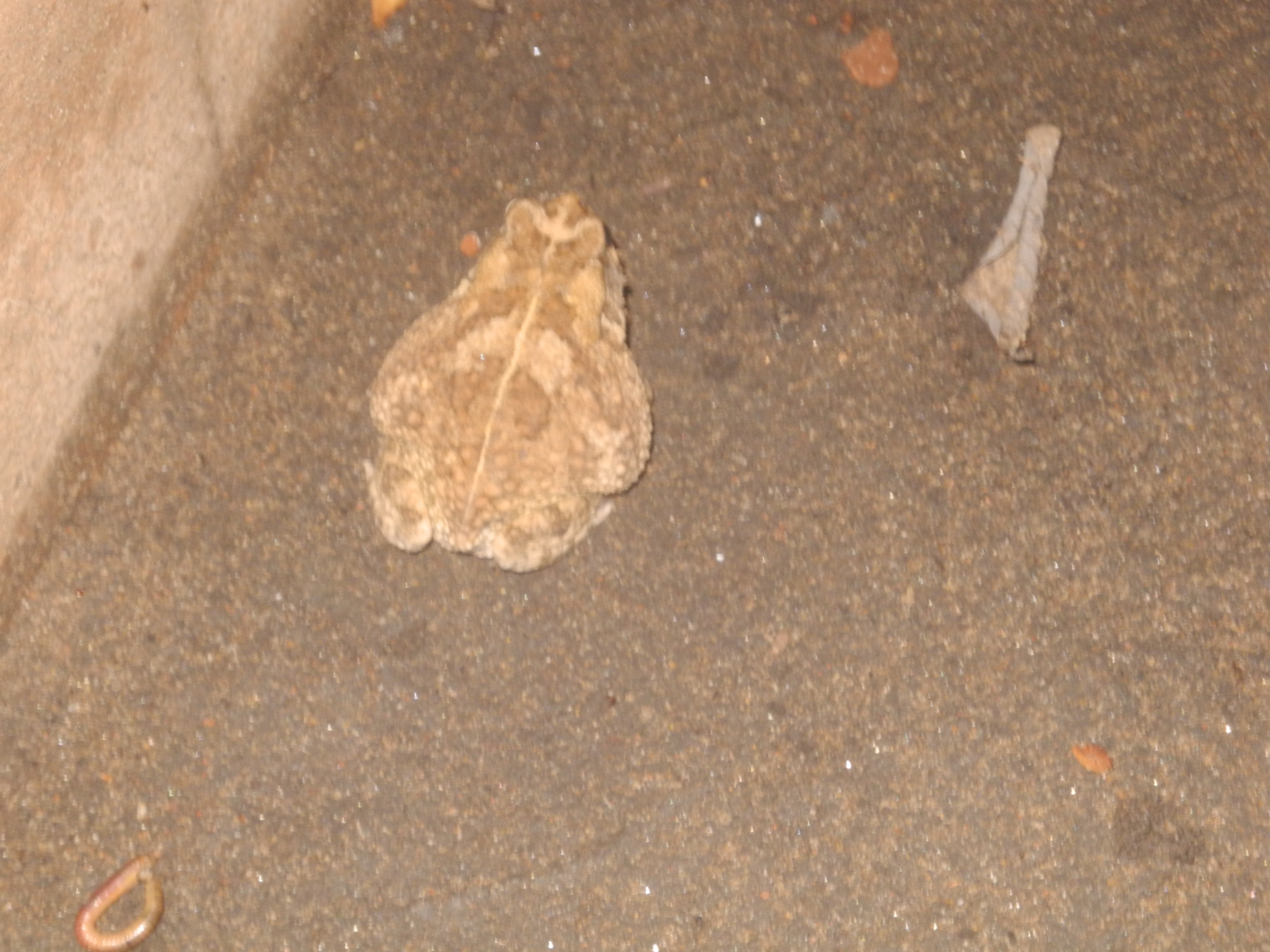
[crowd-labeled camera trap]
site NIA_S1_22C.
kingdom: Animalia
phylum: Chordata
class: Reptilia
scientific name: Reptilia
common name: reptile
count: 1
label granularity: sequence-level